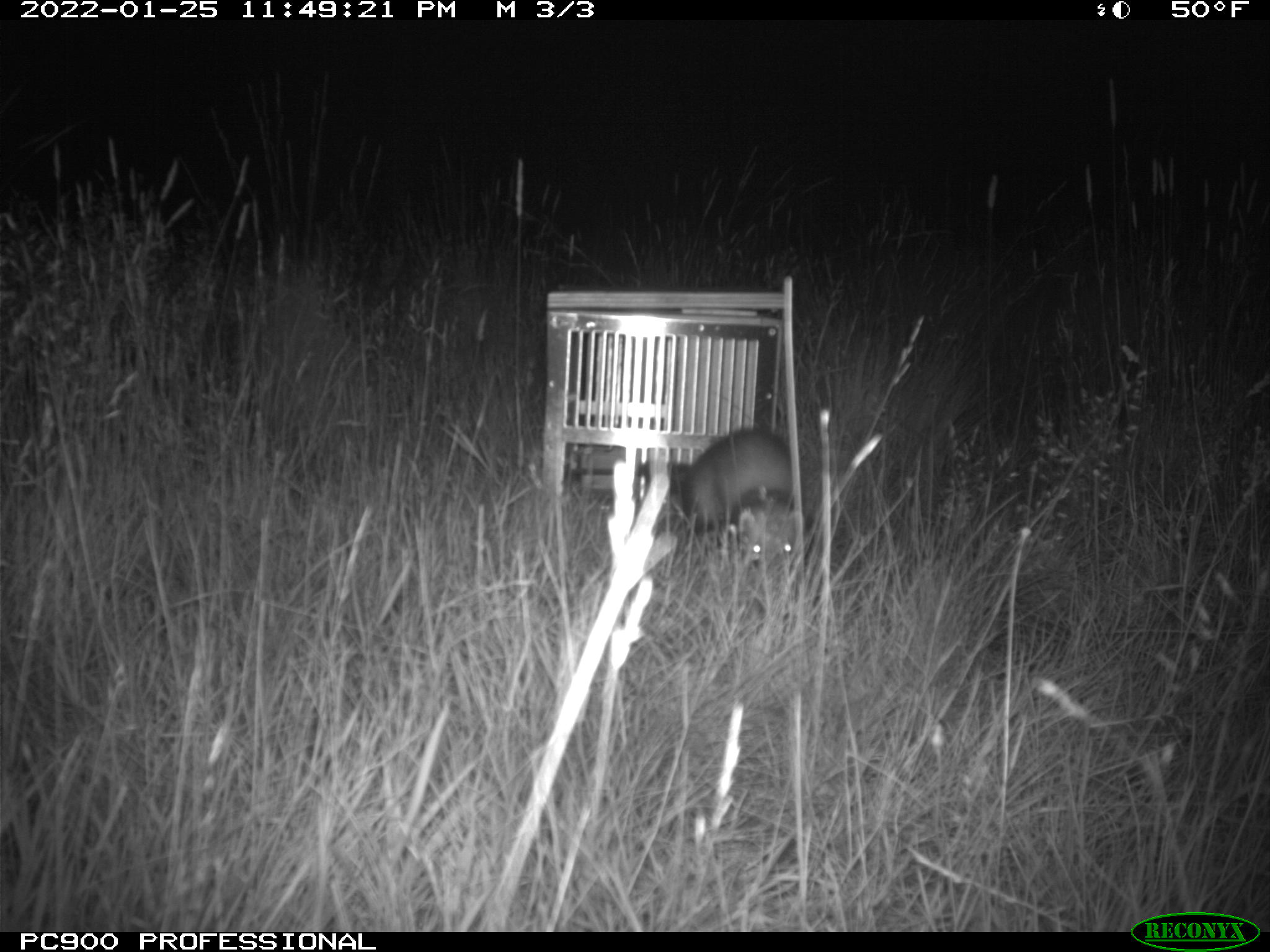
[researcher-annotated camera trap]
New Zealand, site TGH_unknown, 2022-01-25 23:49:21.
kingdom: Animalia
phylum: Chordata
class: Mammalia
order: Carnivora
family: Mustelidae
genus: Mustela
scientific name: Mustela furo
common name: ferret